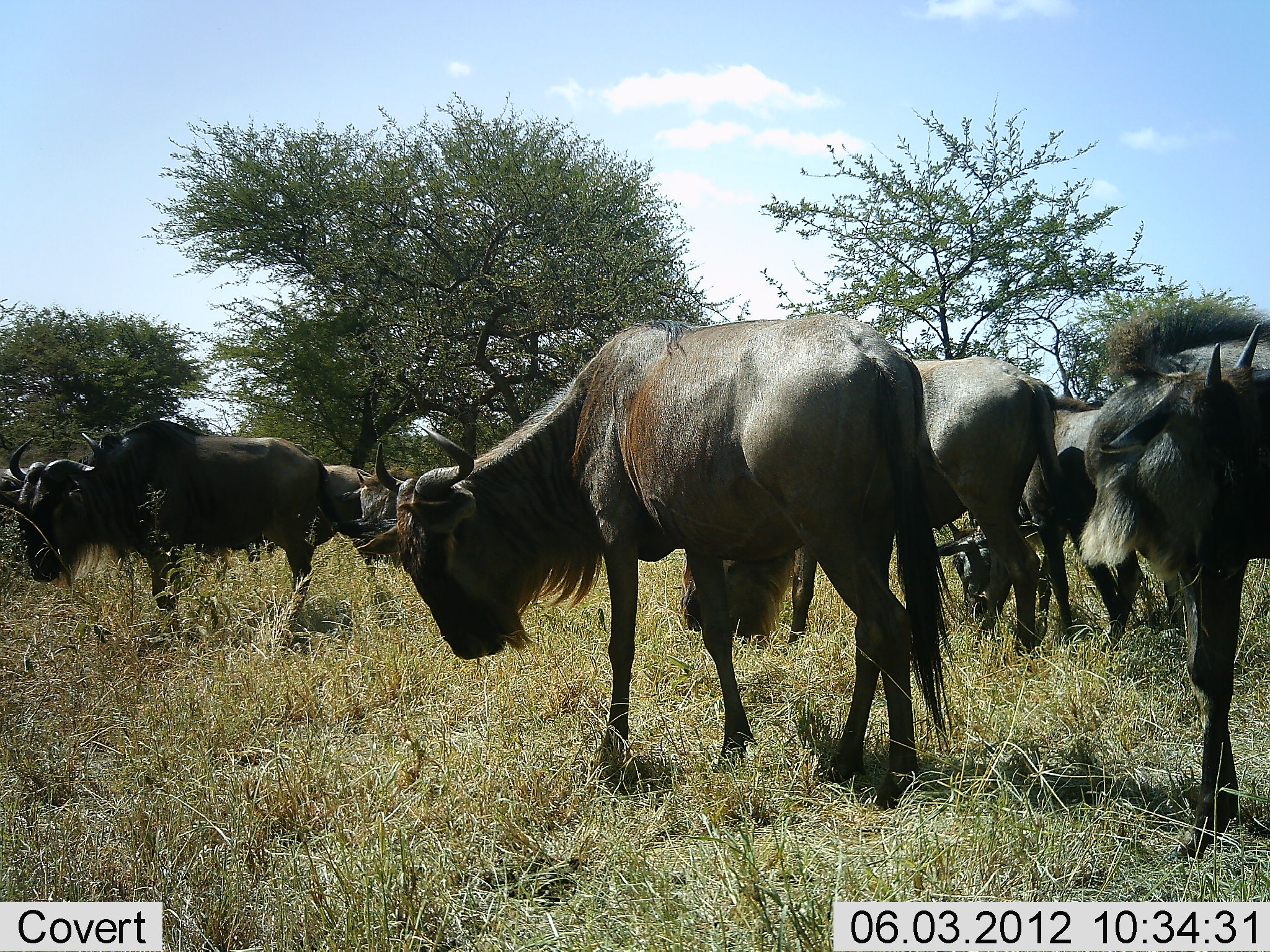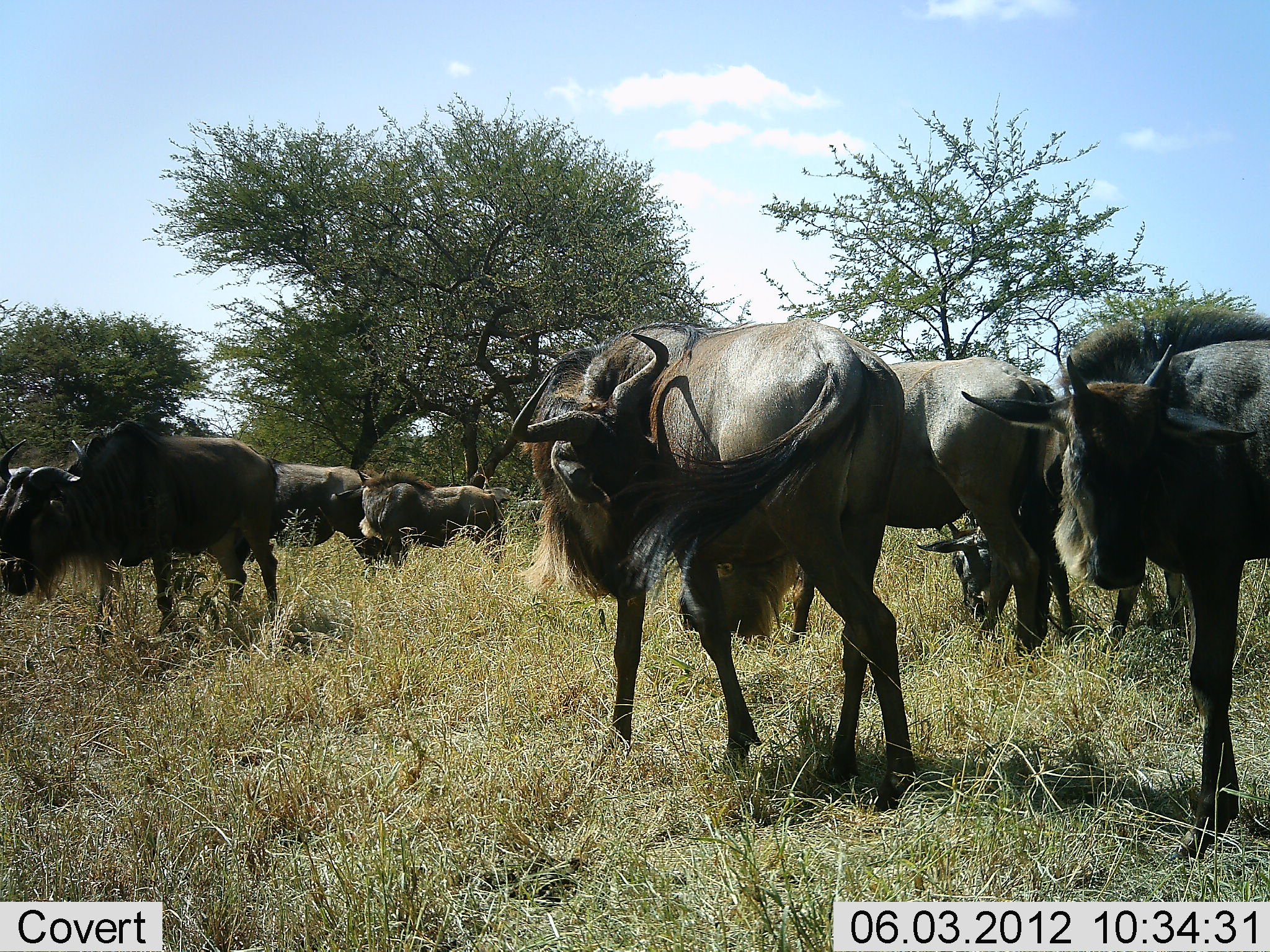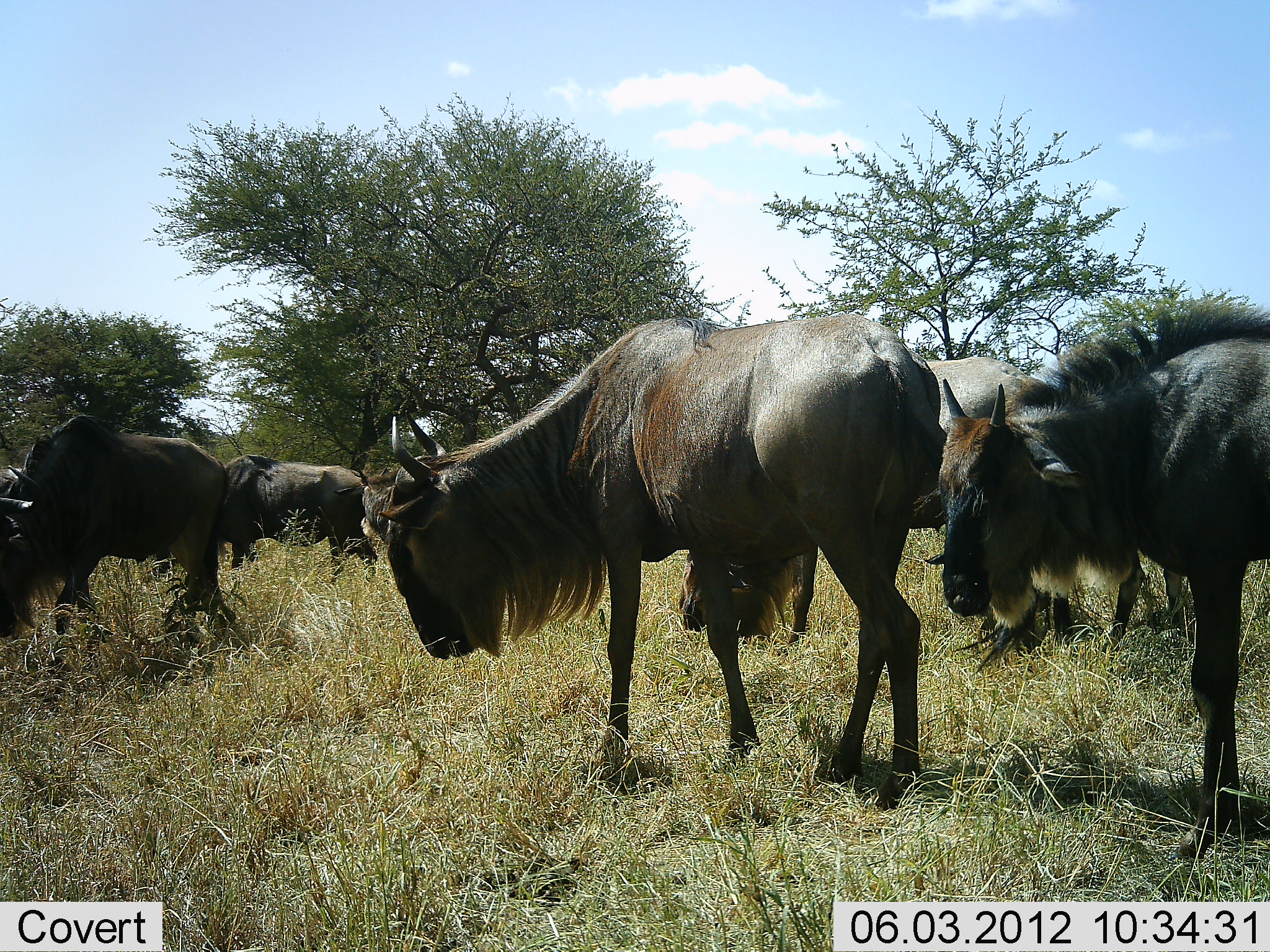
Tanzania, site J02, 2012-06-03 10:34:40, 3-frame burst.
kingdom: Animalia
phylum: Chordata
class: Mammalia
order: Artiodactyla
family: Bovidae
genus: Connochaetes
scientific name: Connochaetes taurinus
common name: blue wildebeest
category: wildebeest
Wildebeest (blue wildebeest) (Connochaetes taurinus), count 9. Behavior (volunteer vote fractions): standing 90%, resting 10%, moving 10%, interacting 10%. Young present (vote fraction): 10%. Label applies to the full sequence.